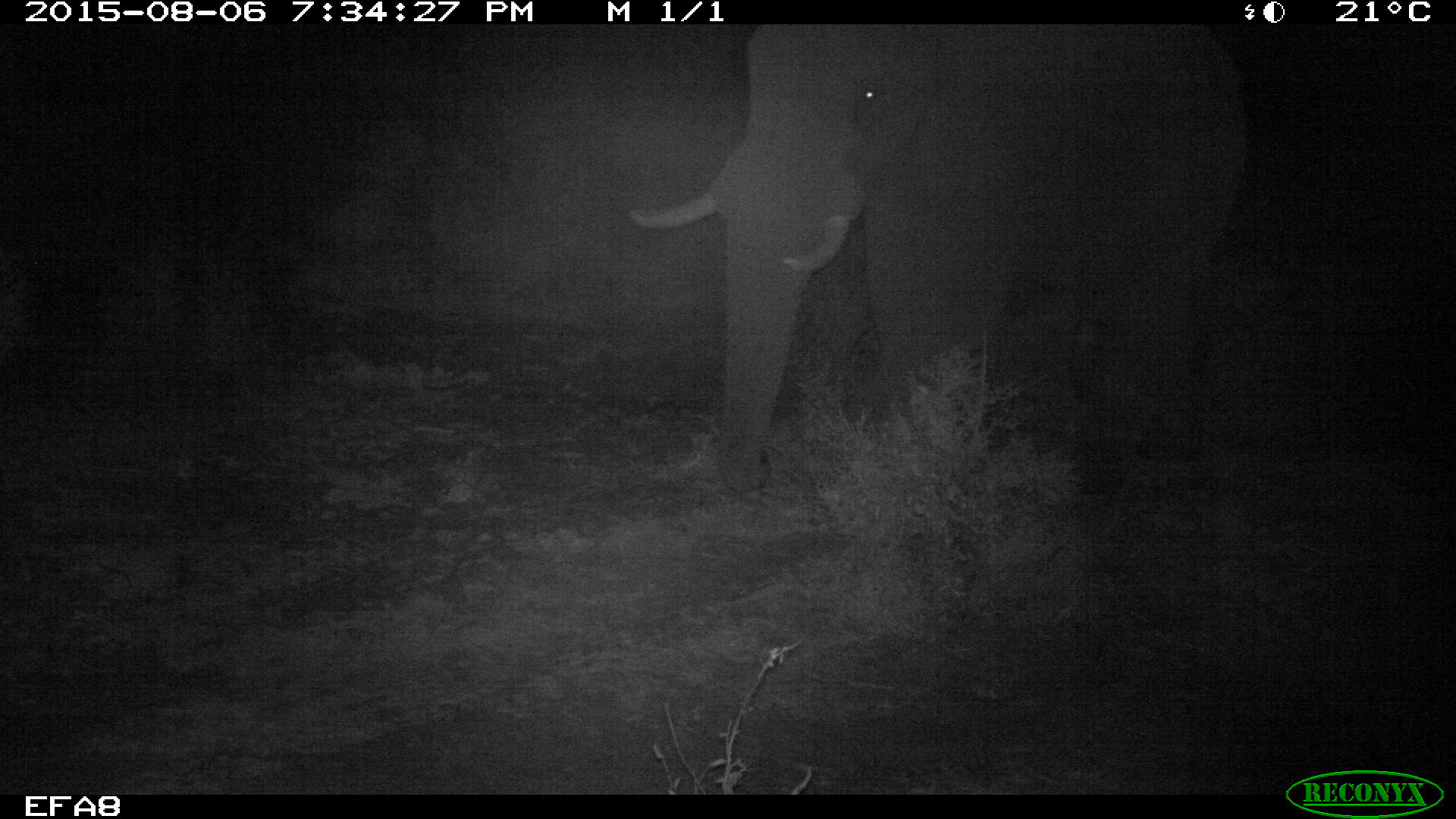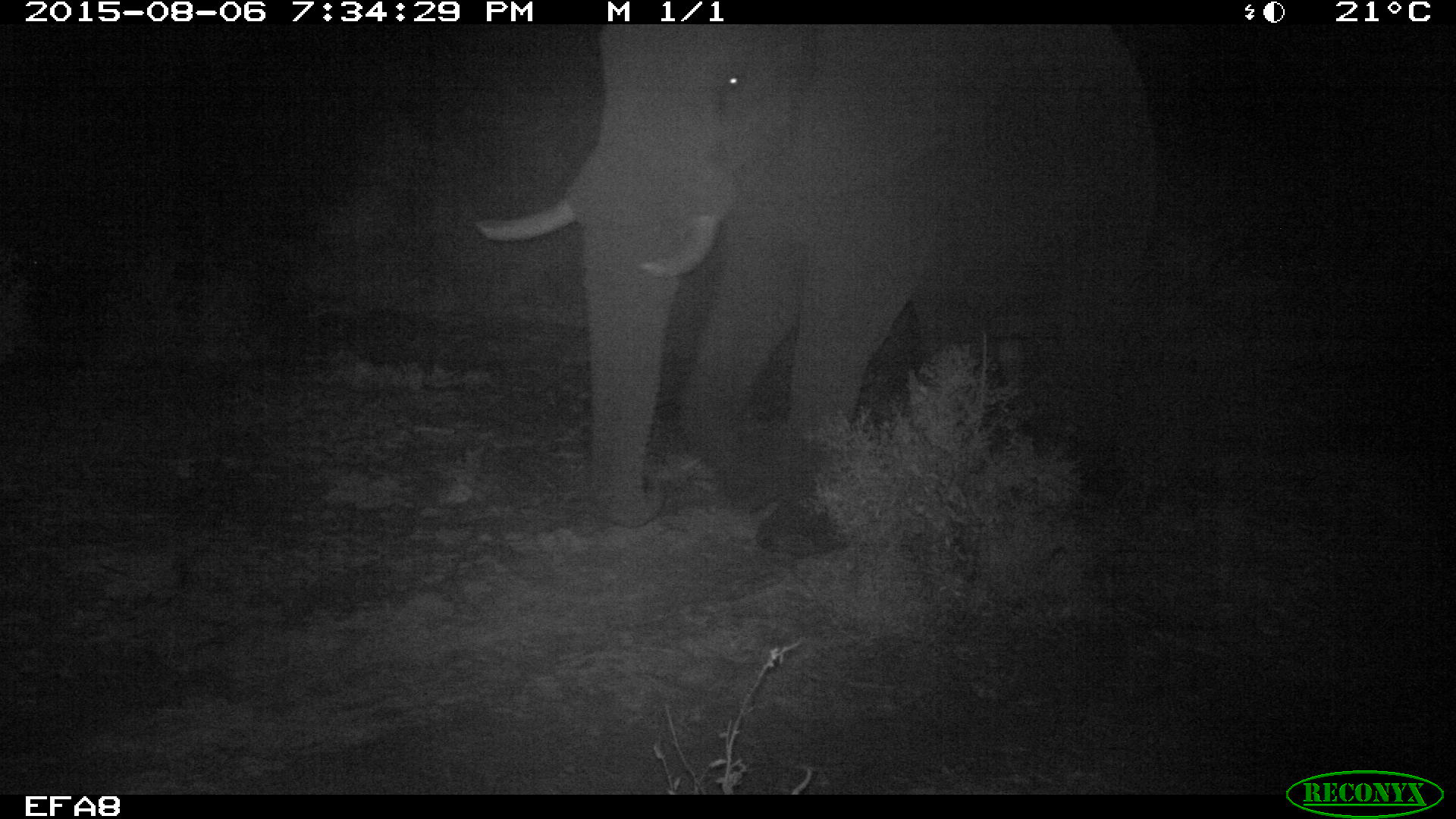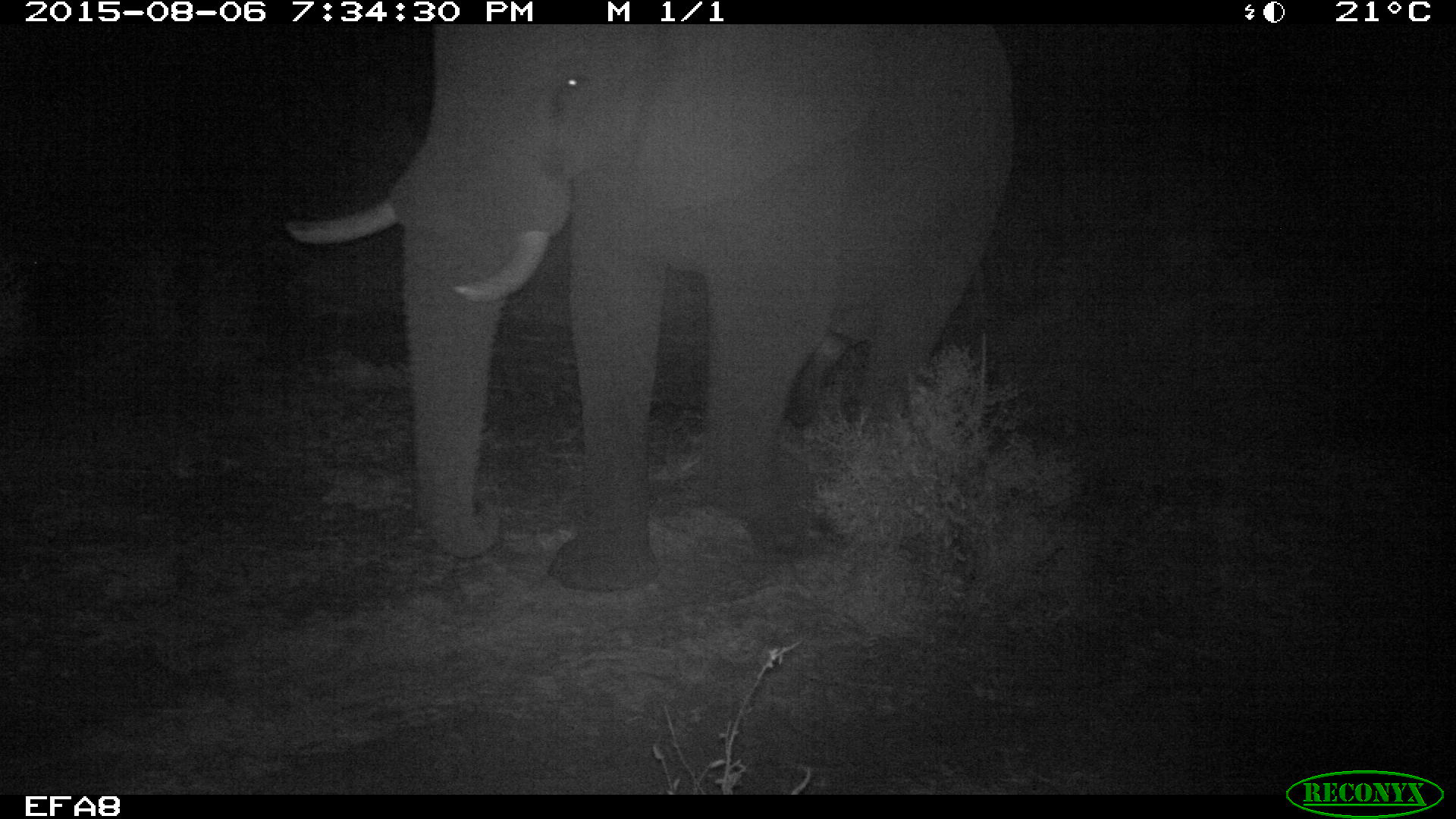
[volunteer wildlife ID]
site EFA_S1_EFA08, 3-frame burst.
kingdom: Animalia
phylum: Chordata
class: Mammalia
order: Proboscidea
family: Elephantidae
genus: Loxodonta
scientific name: Loxodonta africana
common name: african bush elephant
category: elephant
Elephant (african bush elephant) (Loxodonta africana), count 1. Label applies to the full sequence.